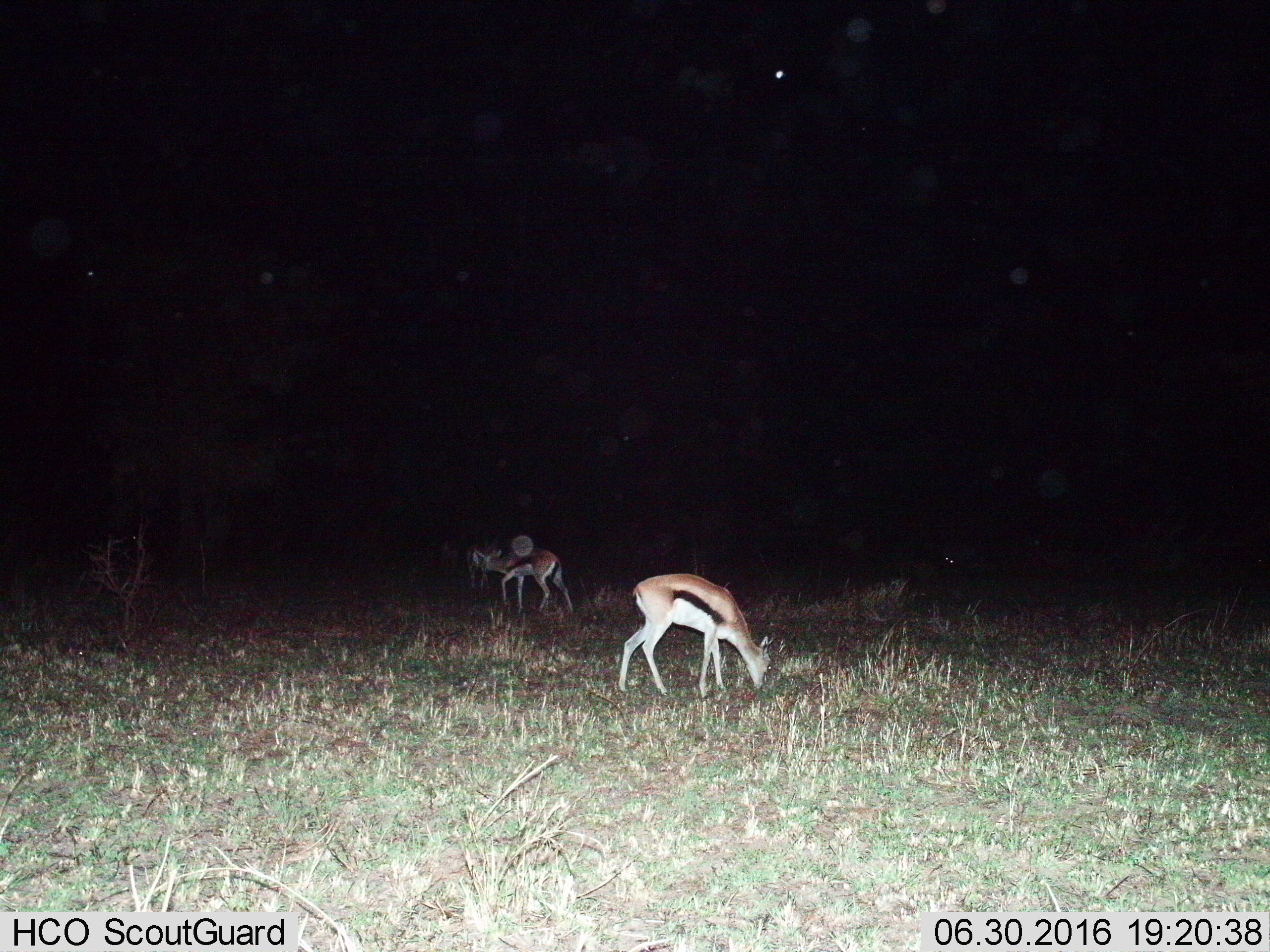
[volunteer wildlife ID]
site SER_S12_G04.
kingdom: Animalia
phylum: Chordata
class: Mammalia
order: Artiodactyla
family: Bovidae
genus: Eudorcas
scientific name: Eudorcas thomsonii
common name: thomson's gazelle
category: gazellethomsons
Gazellethomsons (thomson's gazelle) (Eudorcas thomsonii), count 4. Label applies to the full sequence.